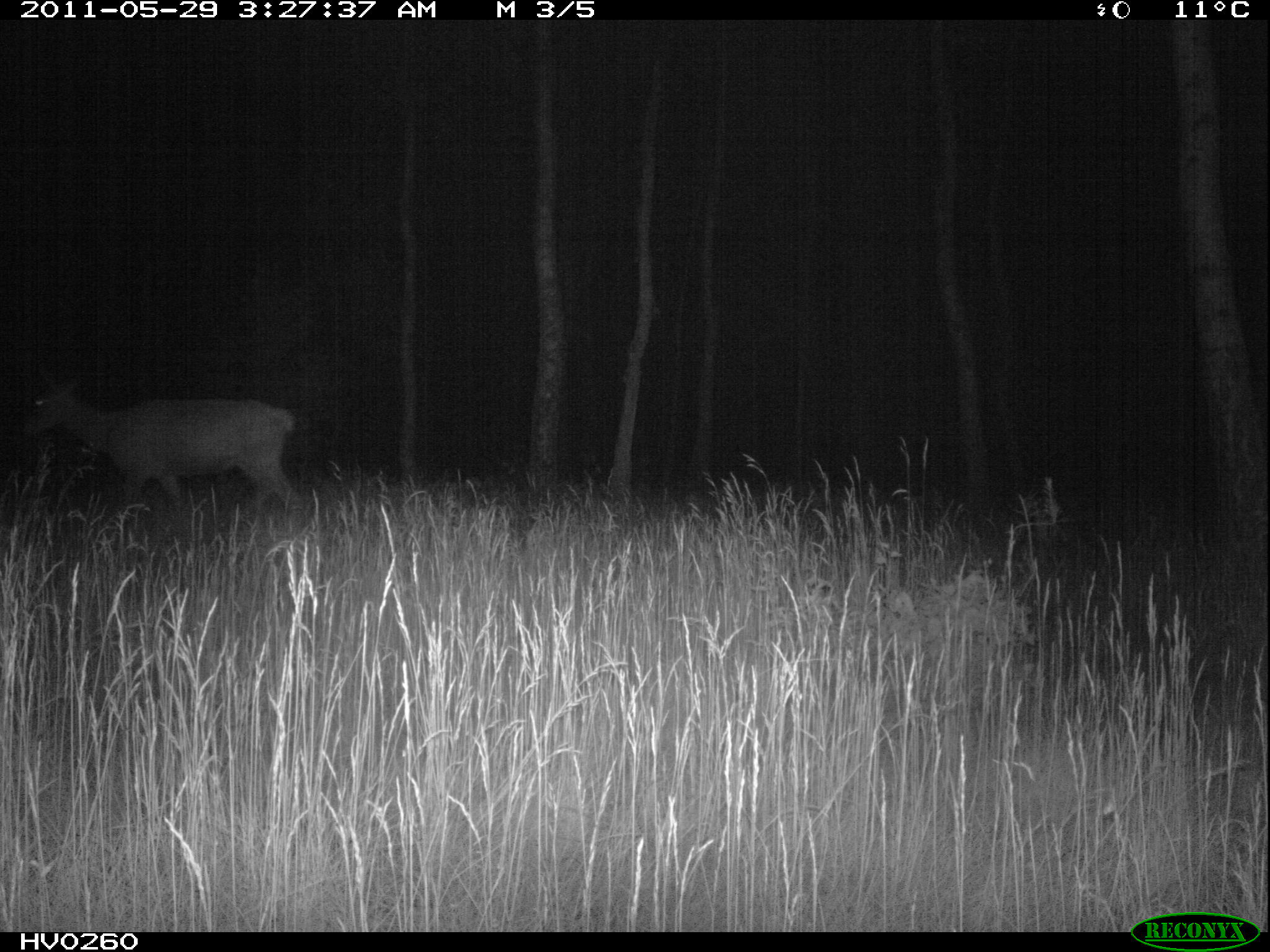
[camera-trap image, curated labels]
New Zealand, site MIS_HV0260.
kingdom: Animalia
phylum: Chordata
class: Mammalia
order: Artiodactyla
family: Cervidae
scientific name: Cervidae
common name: deer